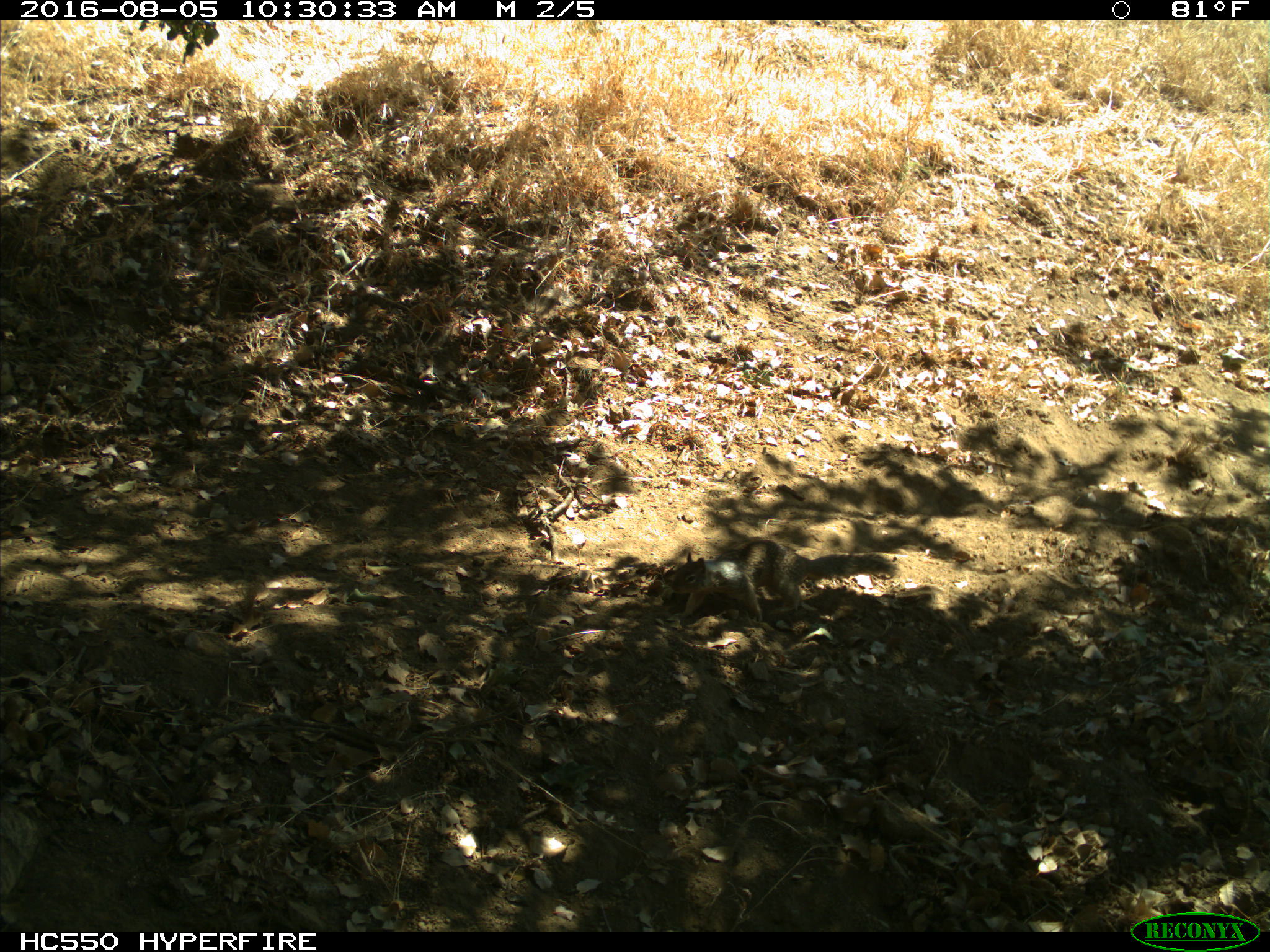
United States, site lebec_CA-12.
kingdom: Animalia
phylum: Chordata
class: Mammalia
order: Rodentia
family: Sciuridae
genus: Otospermophilus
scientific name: Otospermophilus beecheyi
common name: california ground squirrel